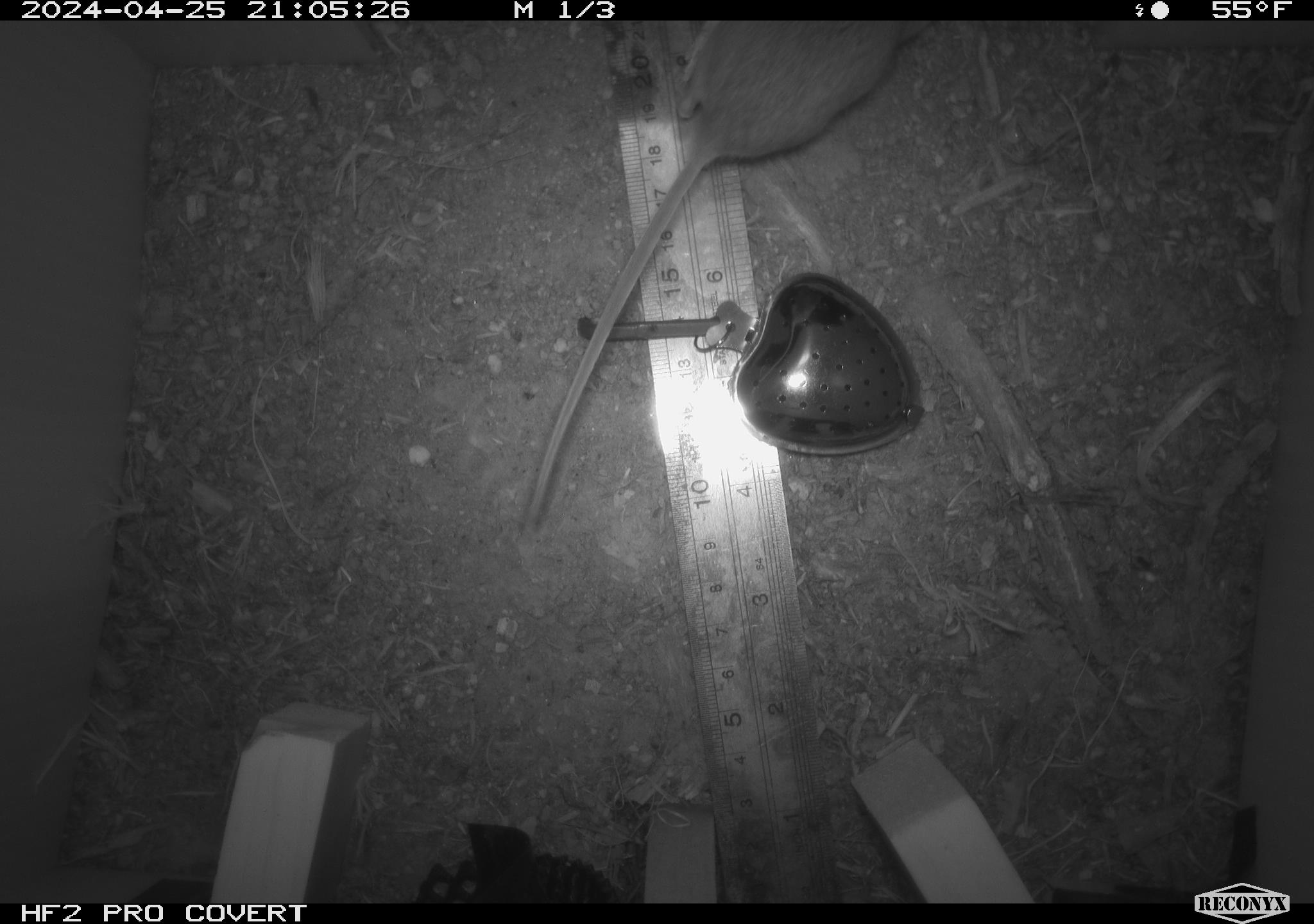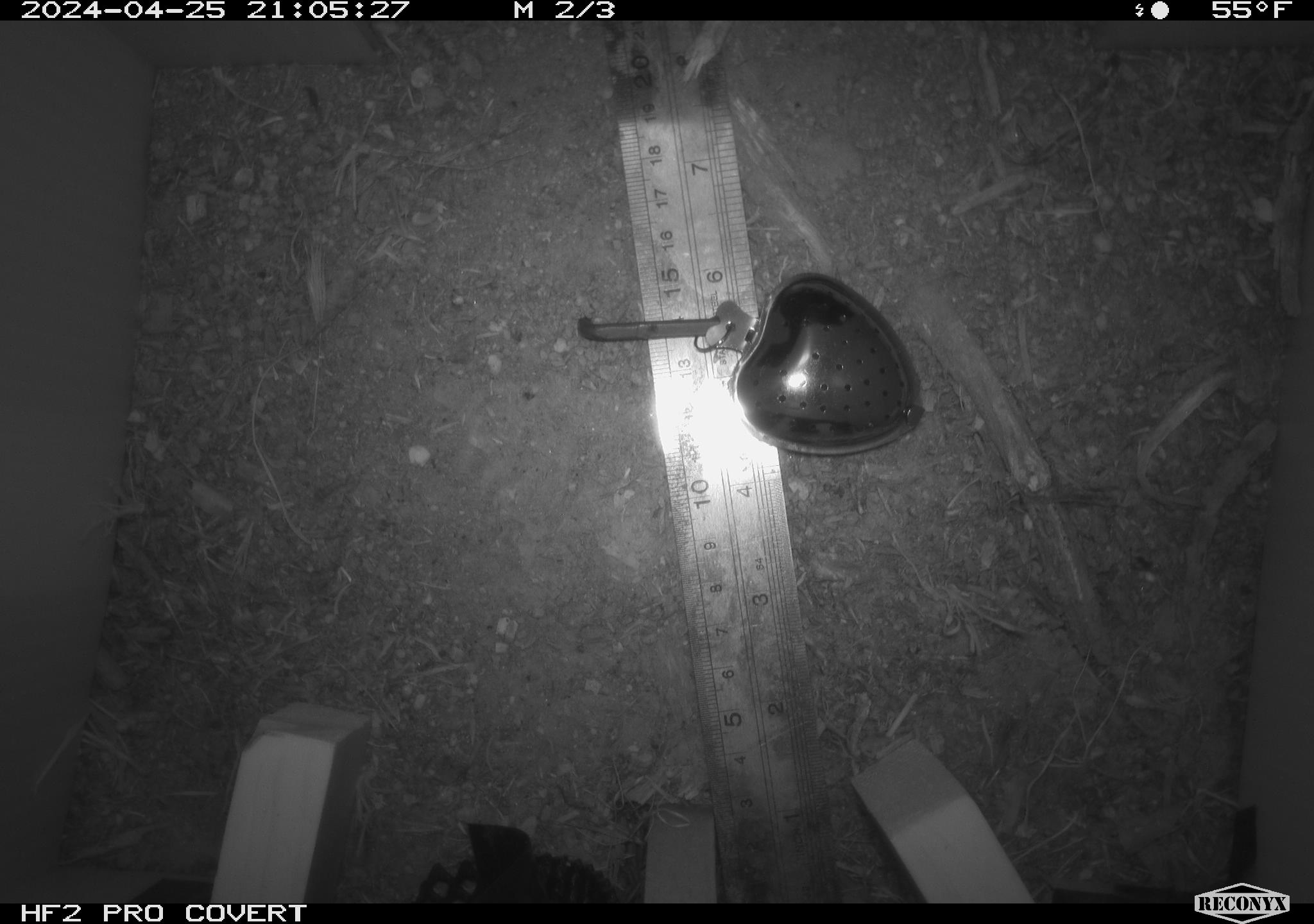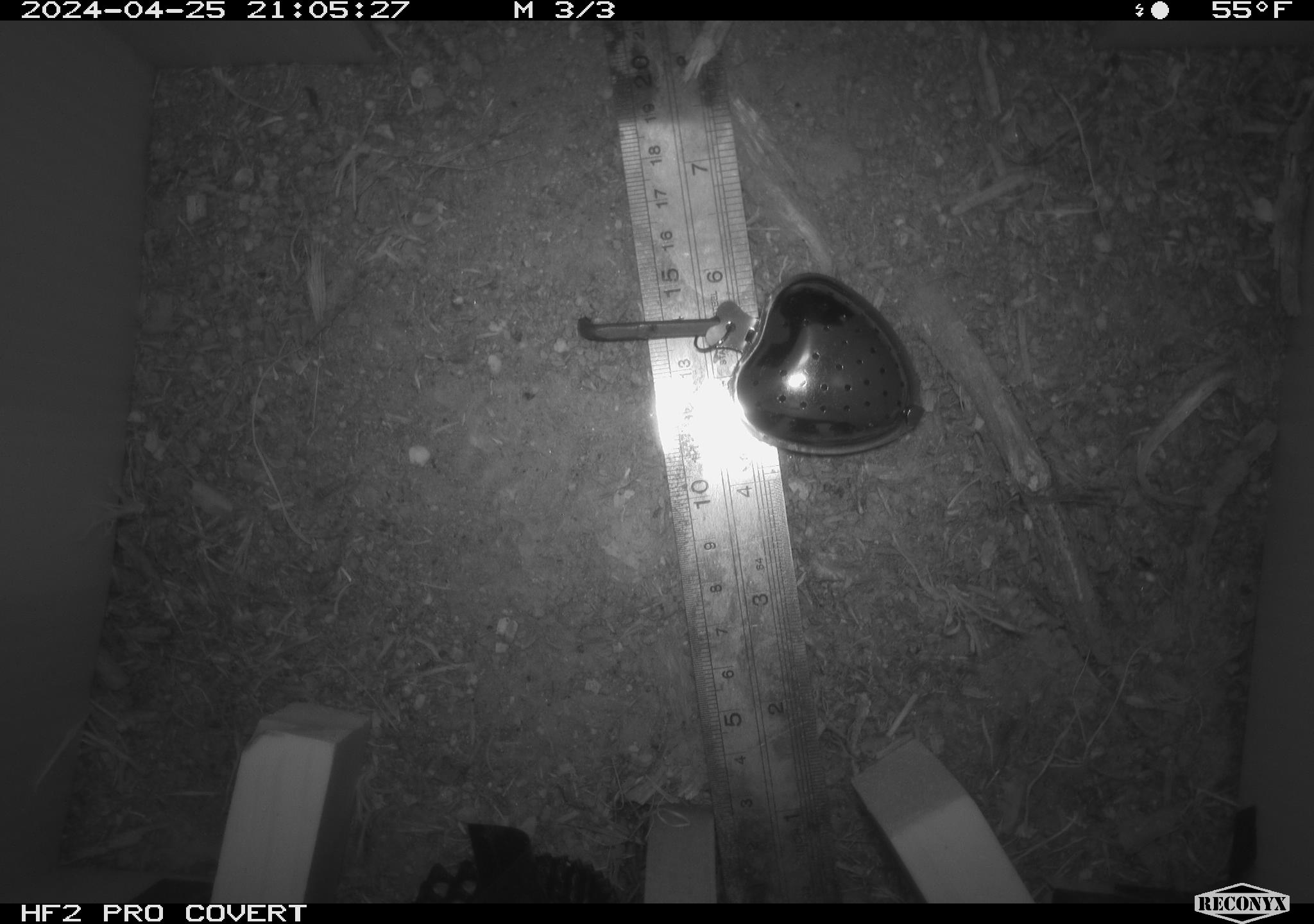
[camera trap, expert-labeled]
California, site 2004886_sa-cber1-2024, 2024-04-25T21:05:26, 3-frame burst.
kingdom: Animalia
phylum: Chordata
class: Mammalia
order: Rodentia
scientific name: Rodentia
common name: mouse species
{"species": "mouse species (Rodentia)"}